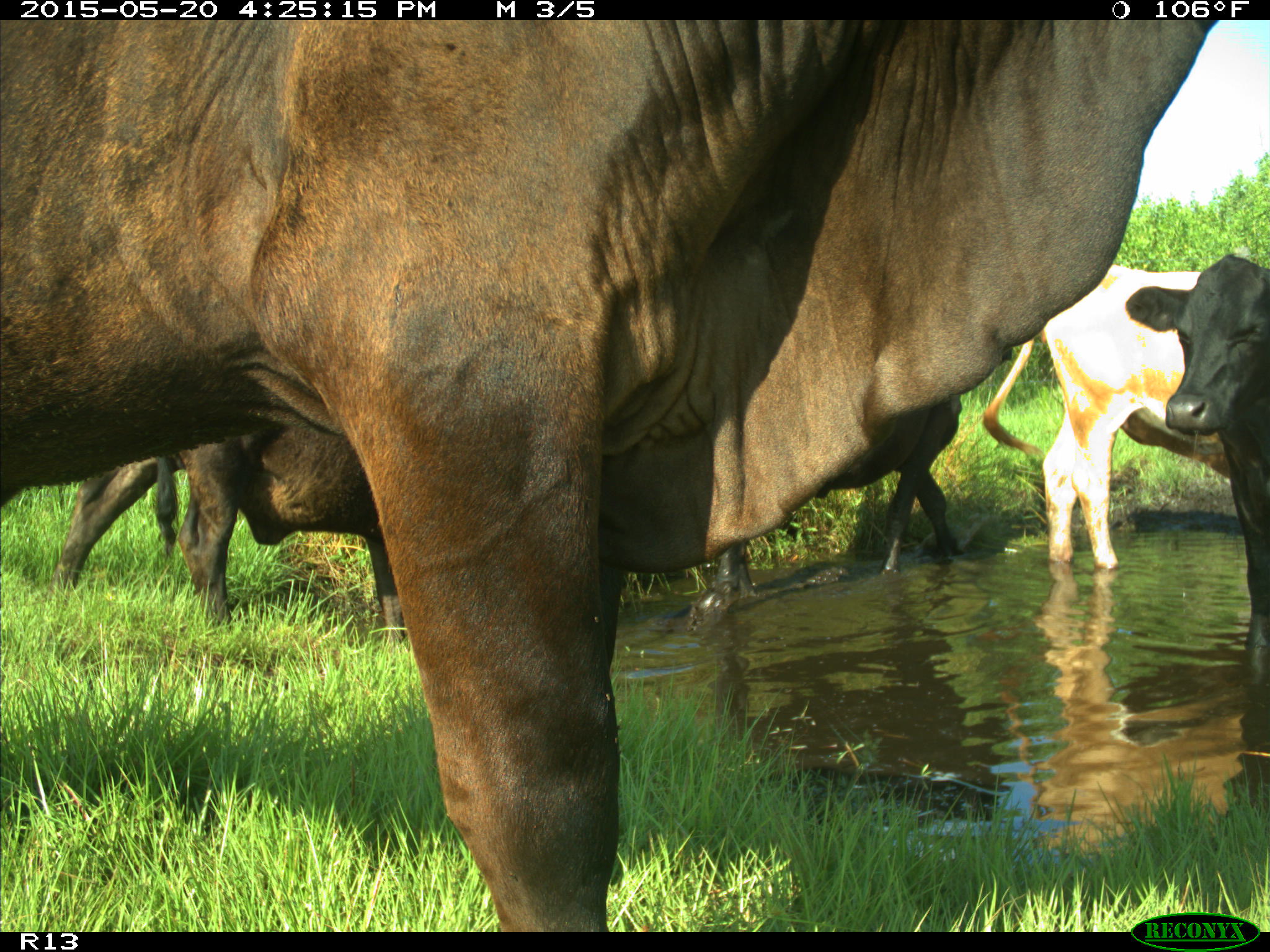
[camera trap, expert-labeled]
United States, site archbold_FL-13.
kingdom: Animalia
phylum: Chordata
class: Mammalia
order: Artiodactyla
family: Bovidae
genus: Bos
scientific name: Bos taurus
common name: domestic cow